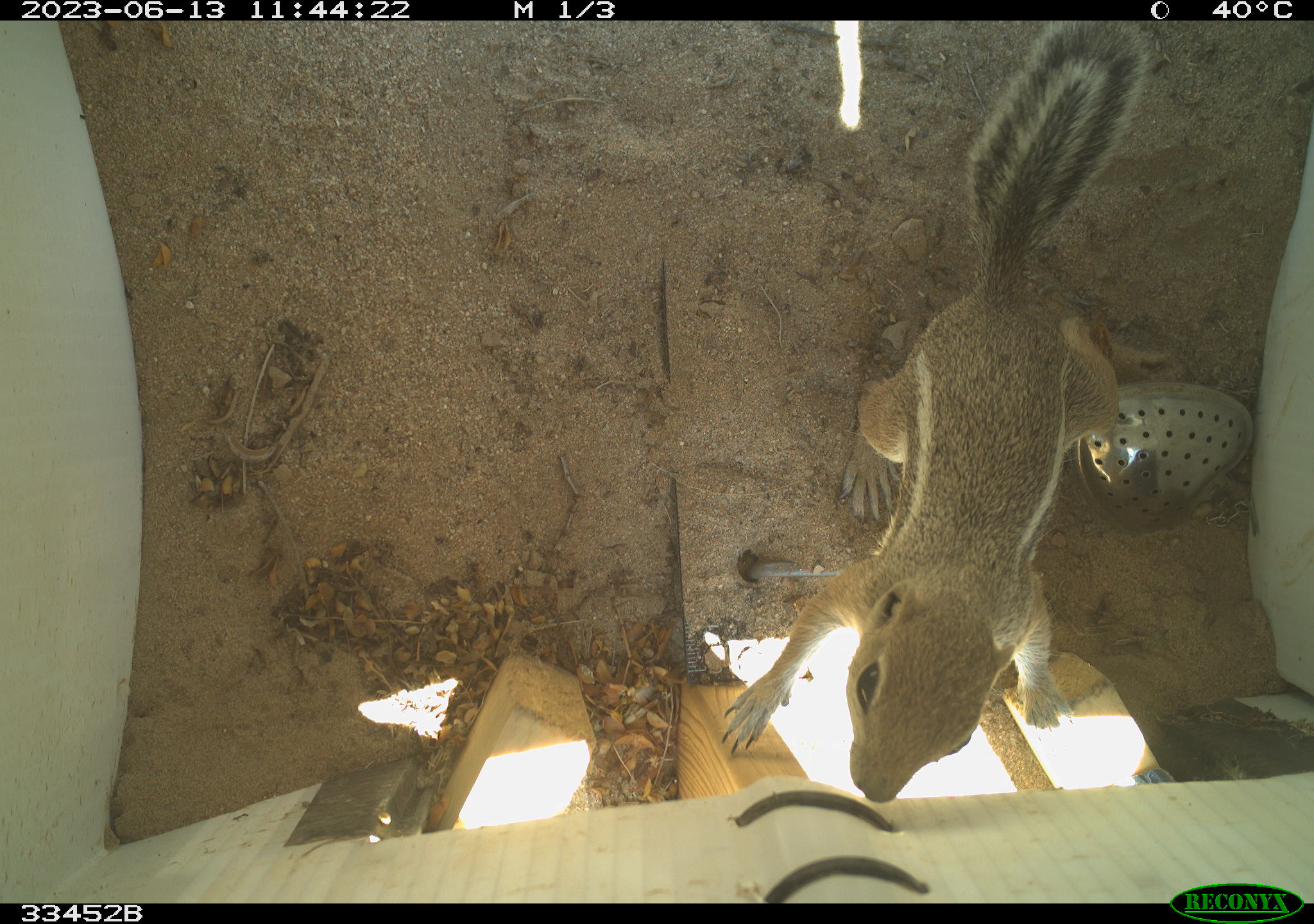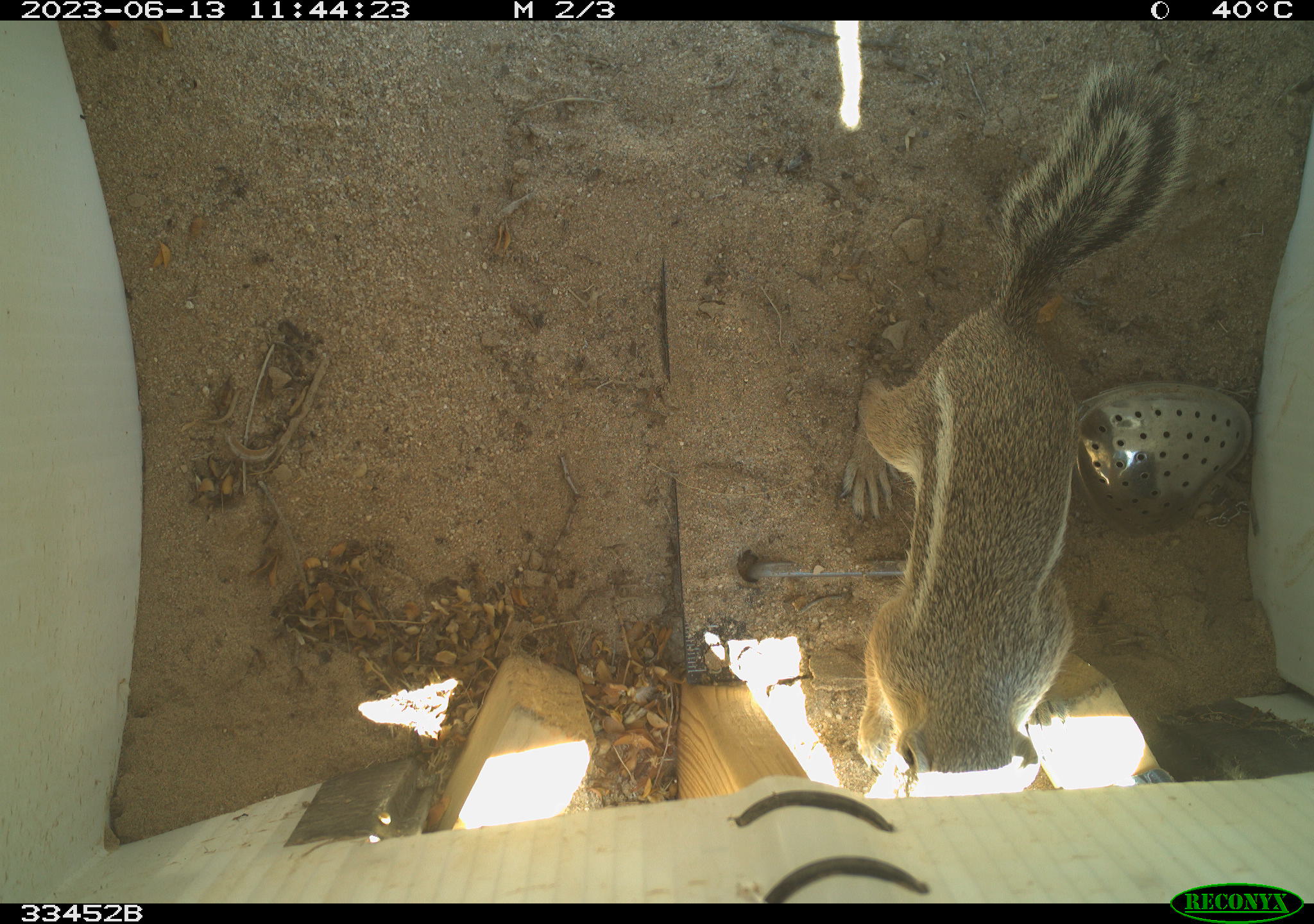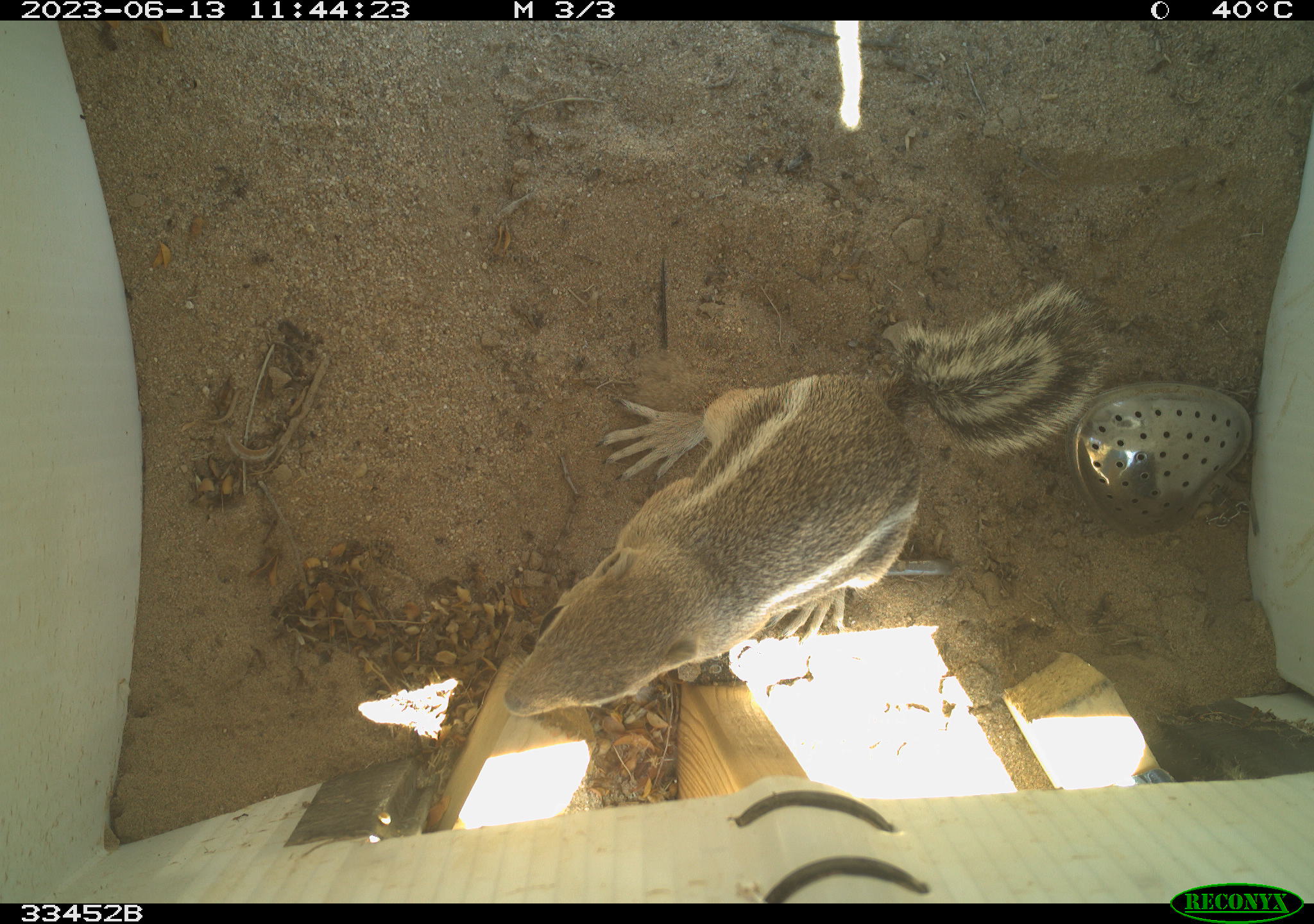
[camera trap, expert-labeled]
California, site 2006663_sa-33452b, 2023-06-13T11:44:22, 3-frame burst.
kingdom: Animalia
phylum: Chordata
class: Mammalia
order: Rodentia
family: Sciuridae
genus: Ammospermophilus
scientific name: Ammospermophilus leucurus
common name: white-tailed antelope squirrel